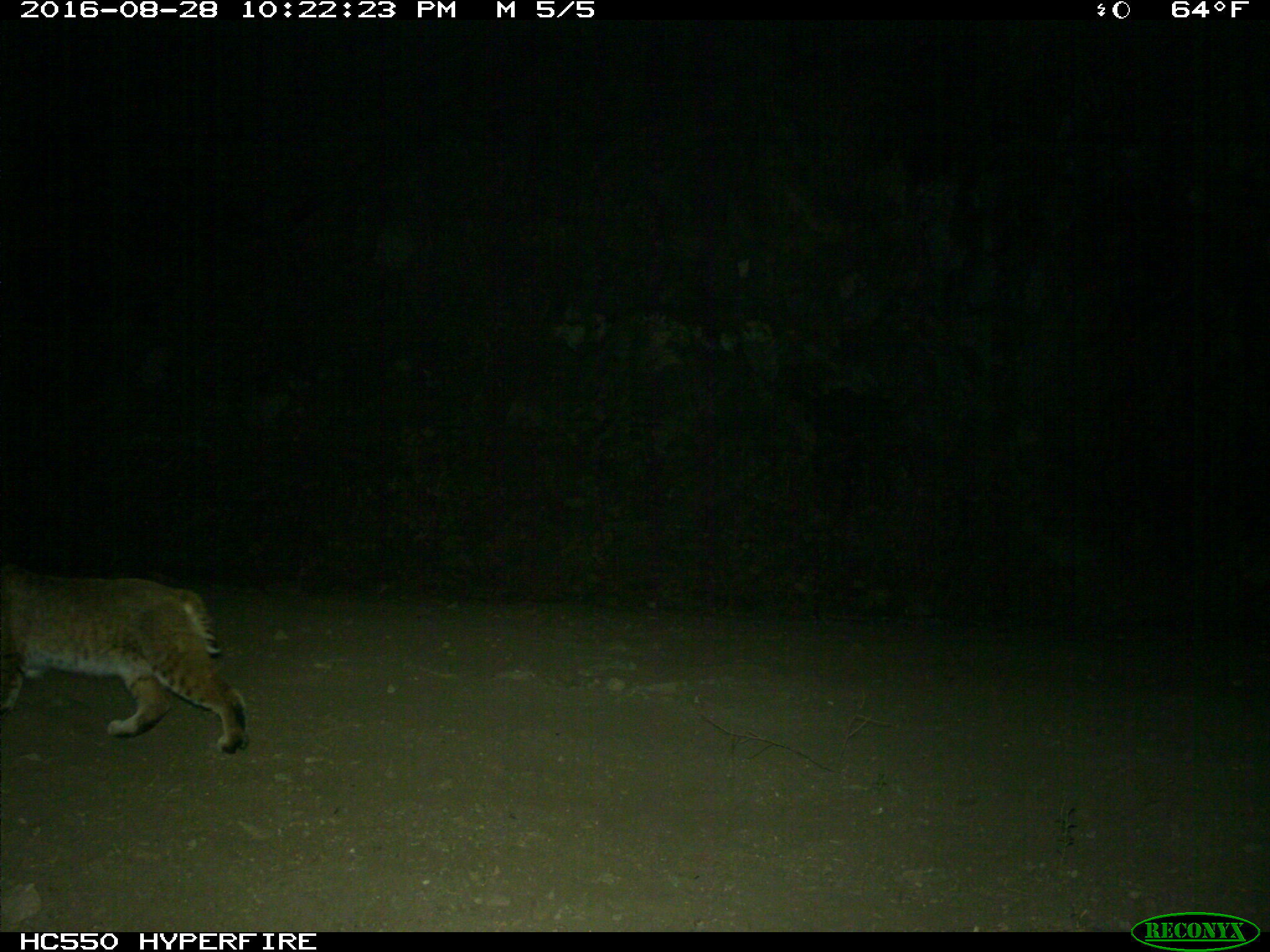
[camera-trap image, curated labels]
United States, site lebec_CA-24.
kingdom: Animalia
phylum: Chordata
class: Mammalia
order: Carnivora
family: Felidae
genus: Lynx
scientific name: Lynx rufus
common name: bobcat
Lynx rufus (bobcat).